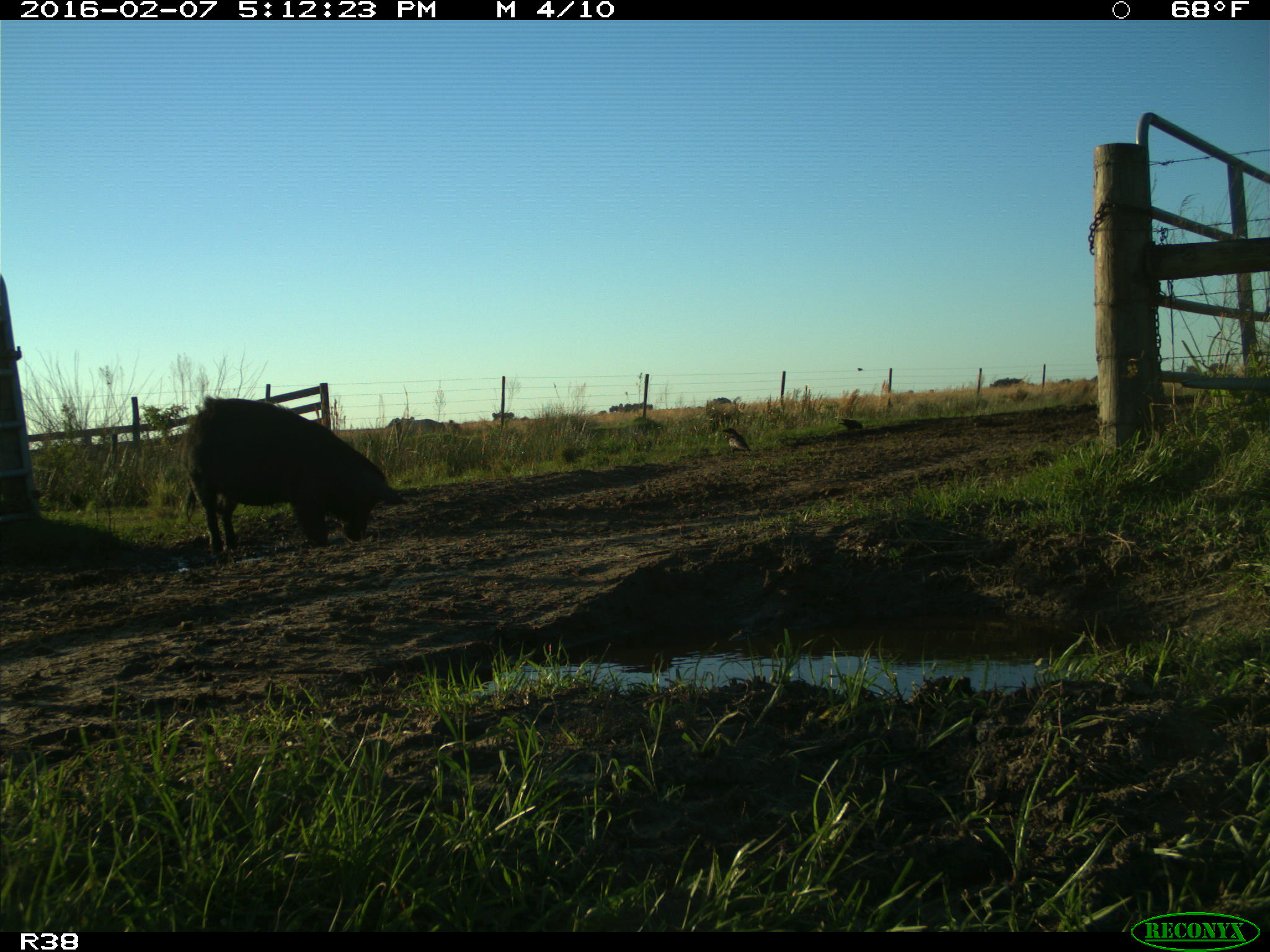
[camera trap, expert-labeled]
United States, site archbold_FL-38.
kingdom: Animalia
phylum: Chordata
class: Mammalia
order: Artiodactyla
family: Suidae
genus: Sus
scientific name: Sus scrofa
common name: wild boar